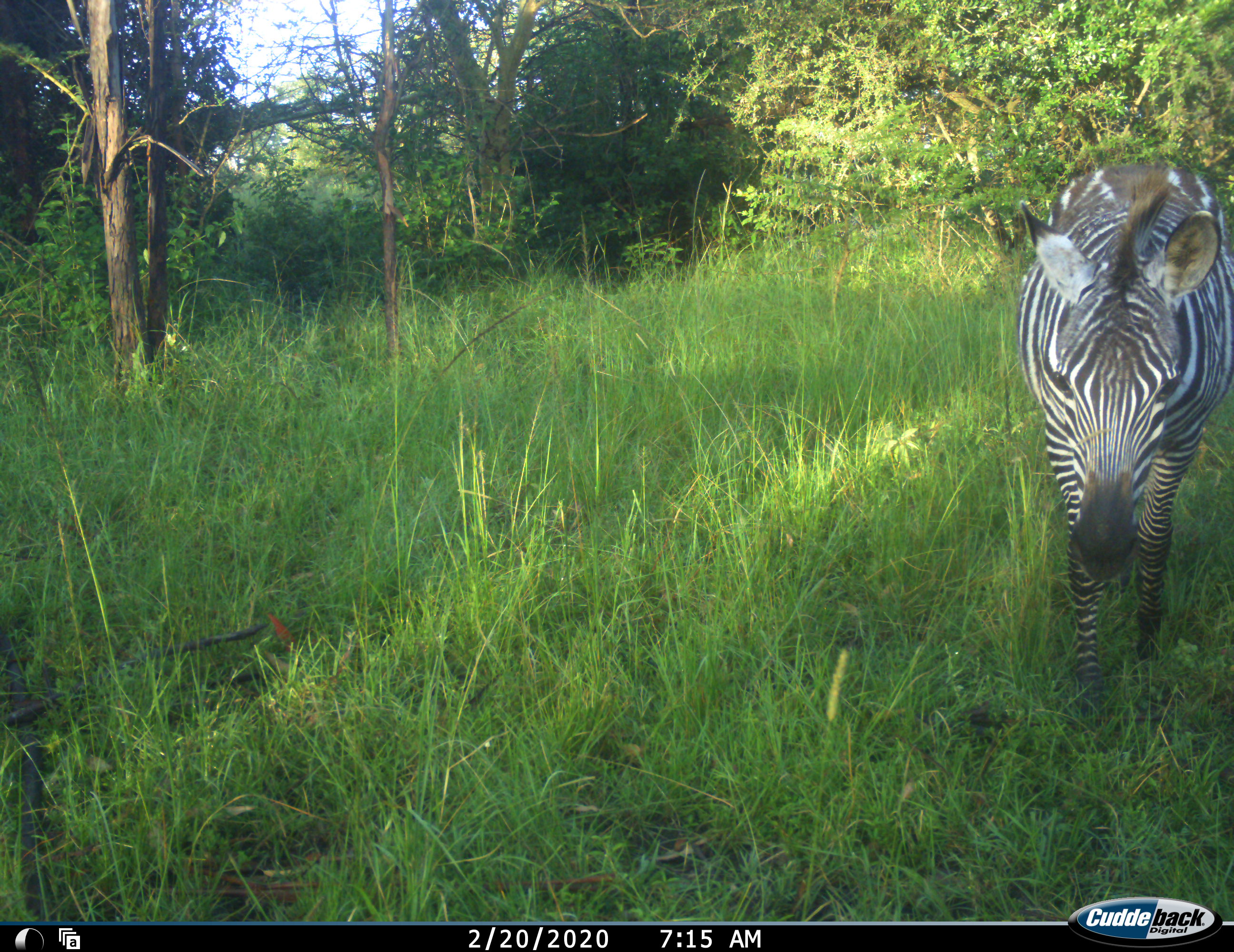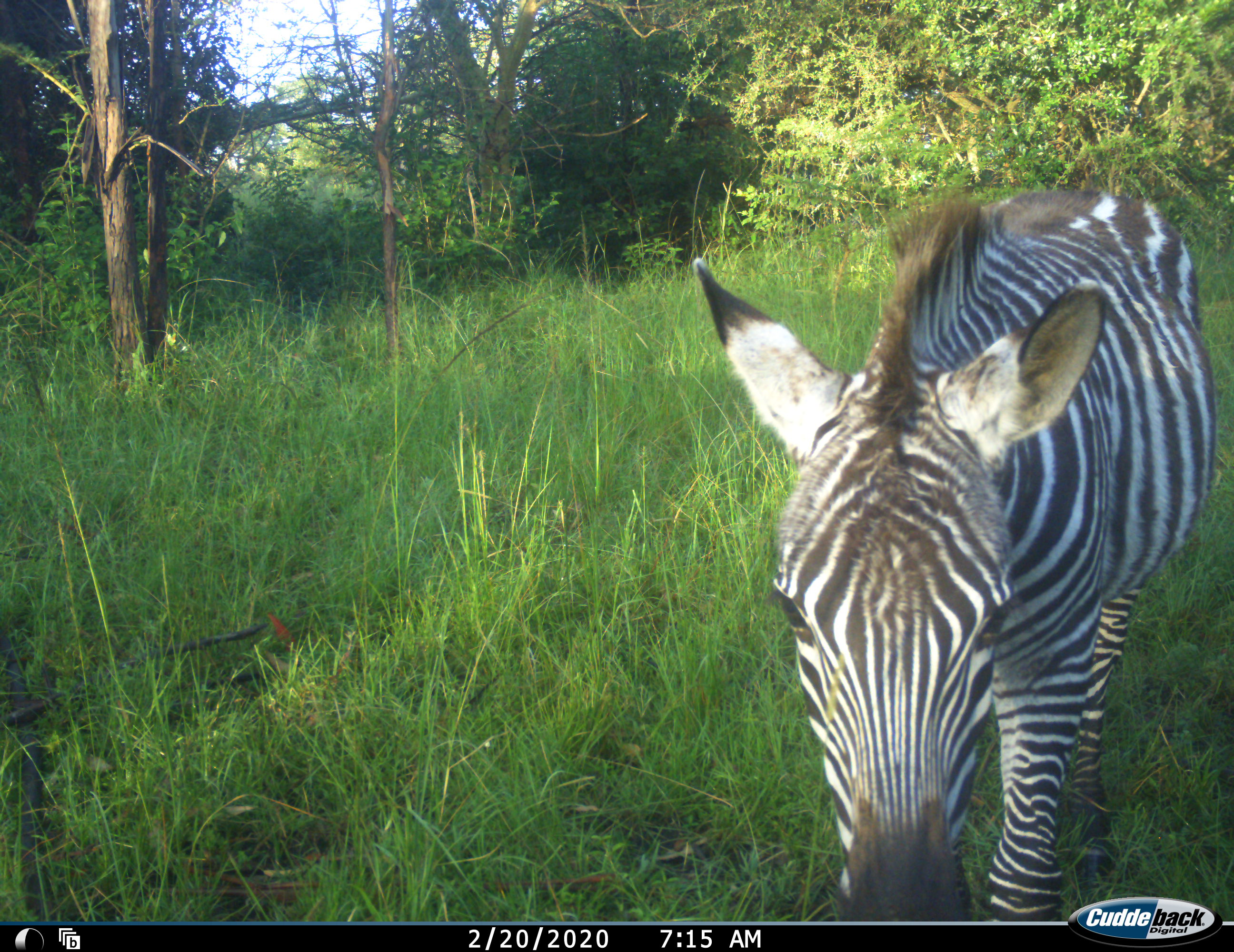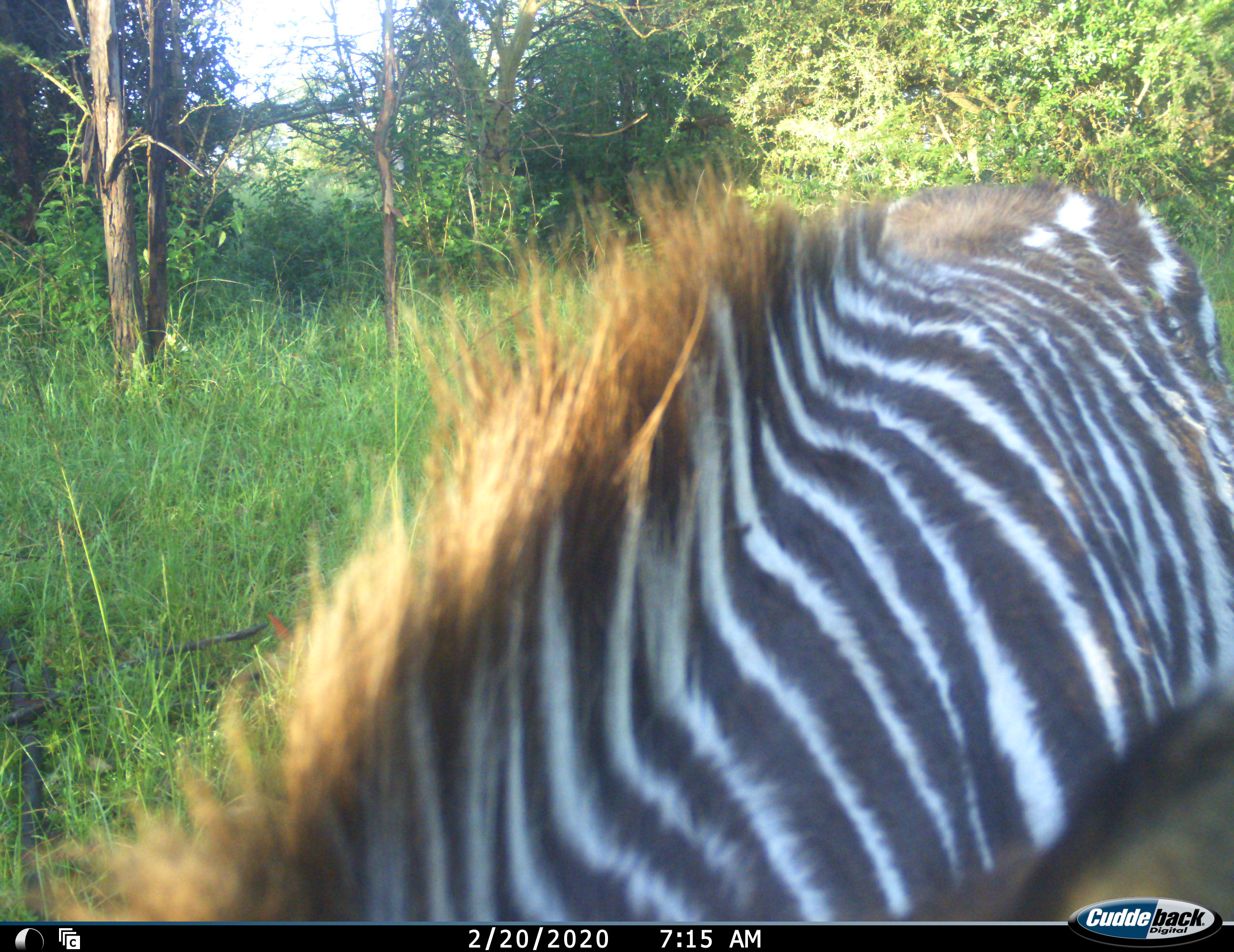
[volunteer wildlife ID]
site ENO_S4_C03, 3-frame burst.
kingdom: Animalia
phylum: Chordata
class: Mammalia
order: Perissodactyla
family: Equidae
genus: Equus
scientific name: Equus quagga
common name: plains zebra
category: zebraplains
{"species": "zebraplains (plains zebra) (Equus quagga)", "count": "1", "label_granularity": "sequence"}